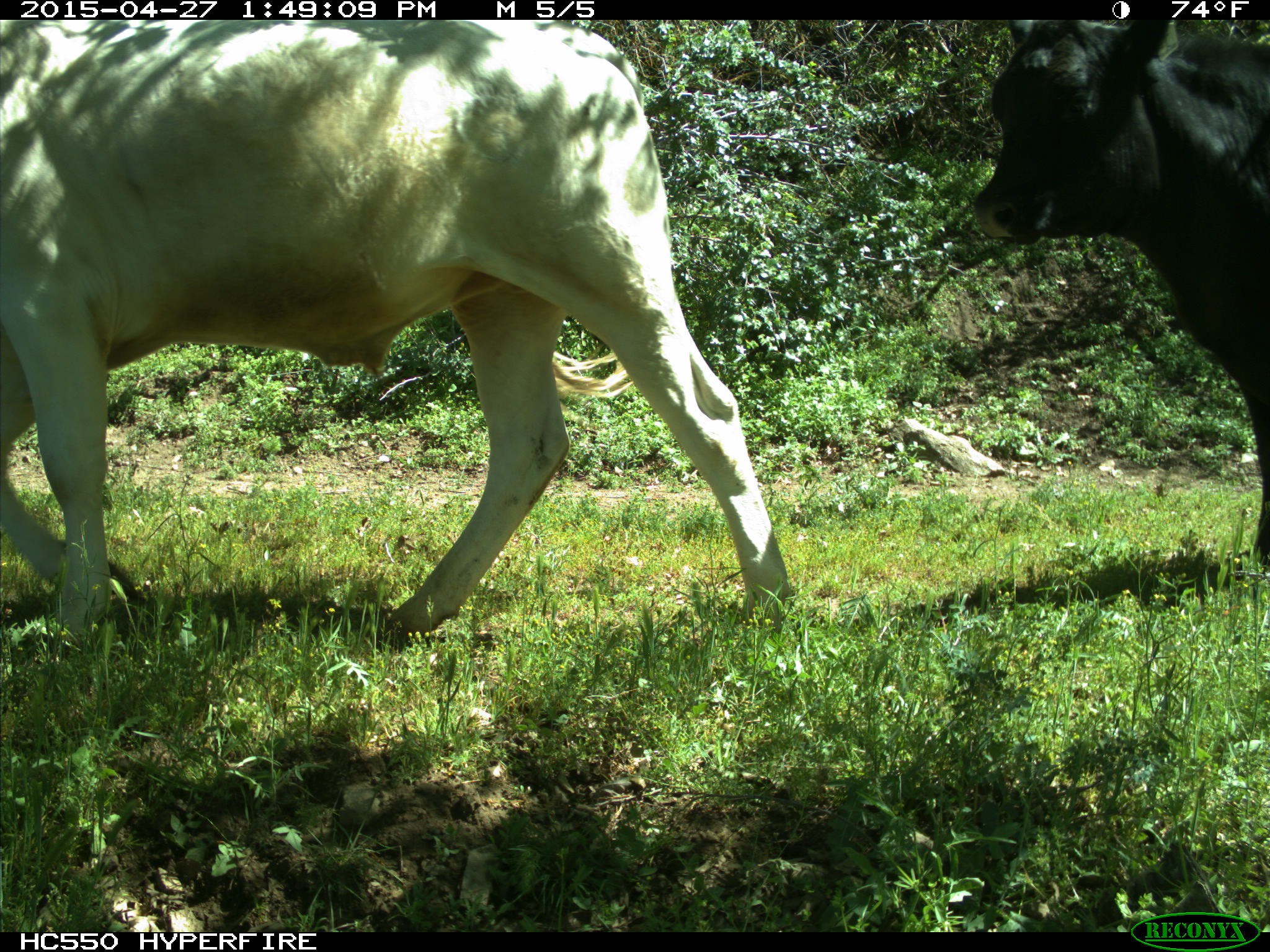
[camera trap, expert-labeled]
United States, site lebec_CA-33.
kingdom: Animalia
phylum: Chordata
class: Mammalia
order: Artiodactyla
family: Bovidae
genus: Bos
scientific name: Bos taurus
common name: domestic cow